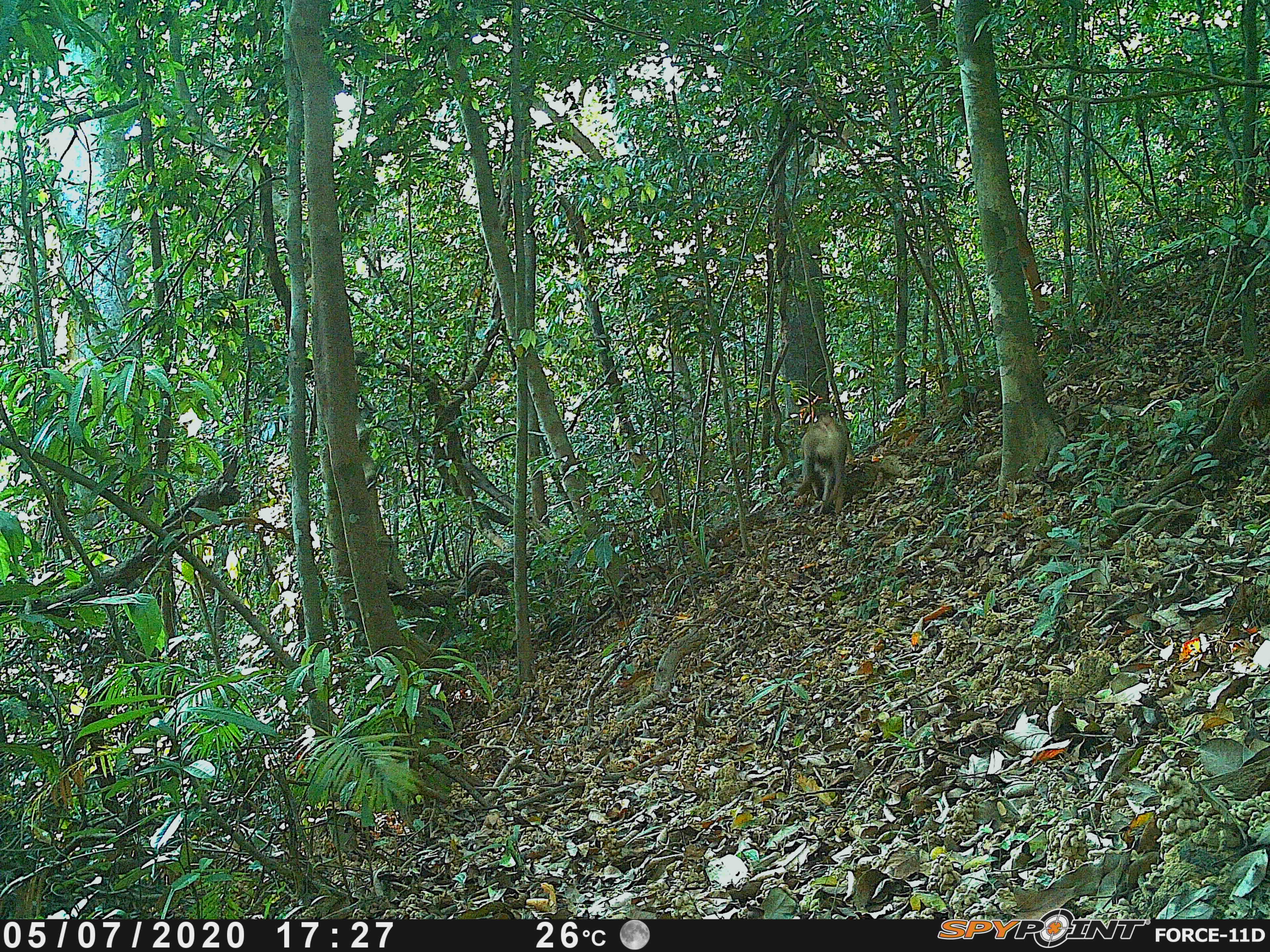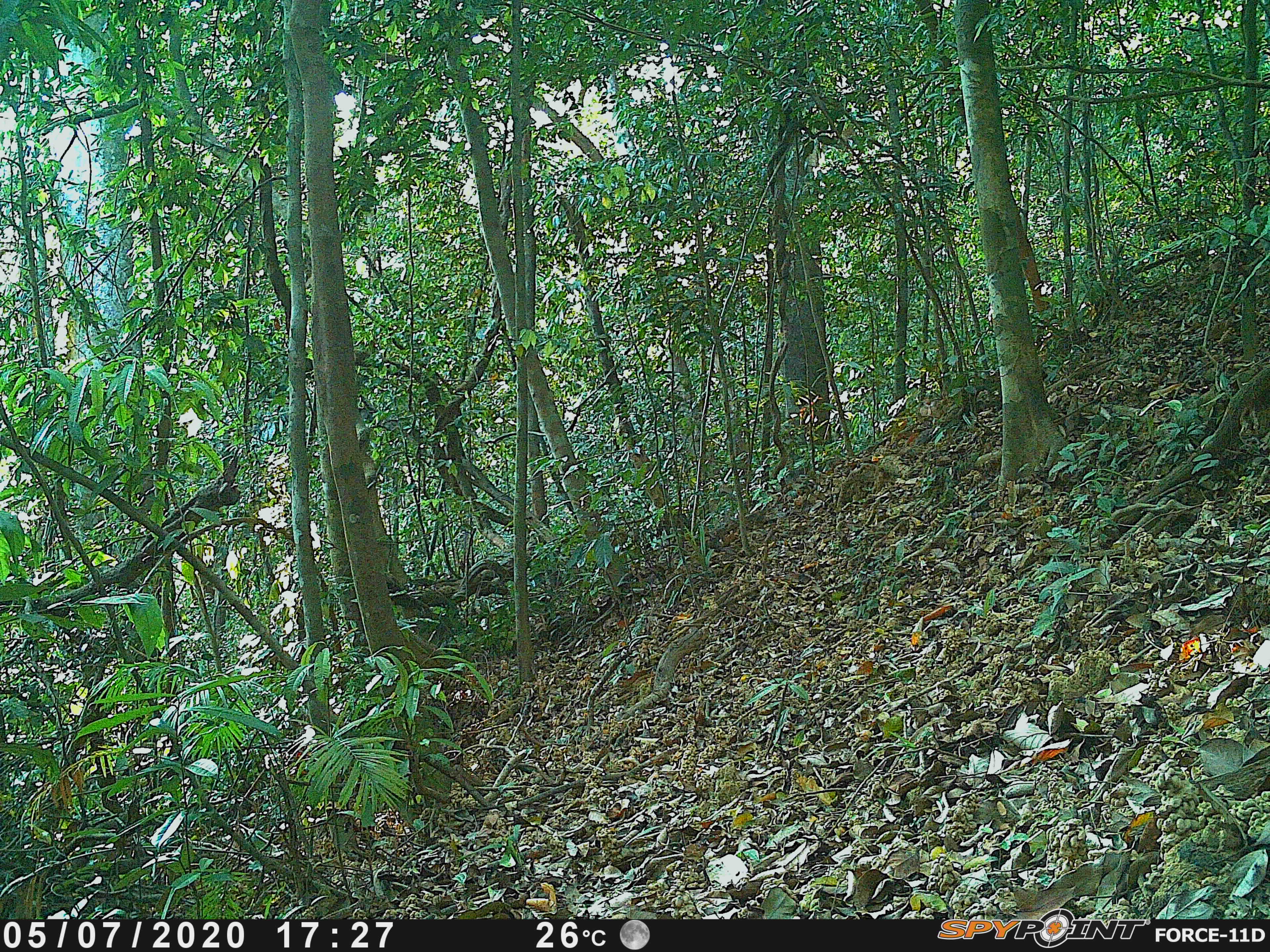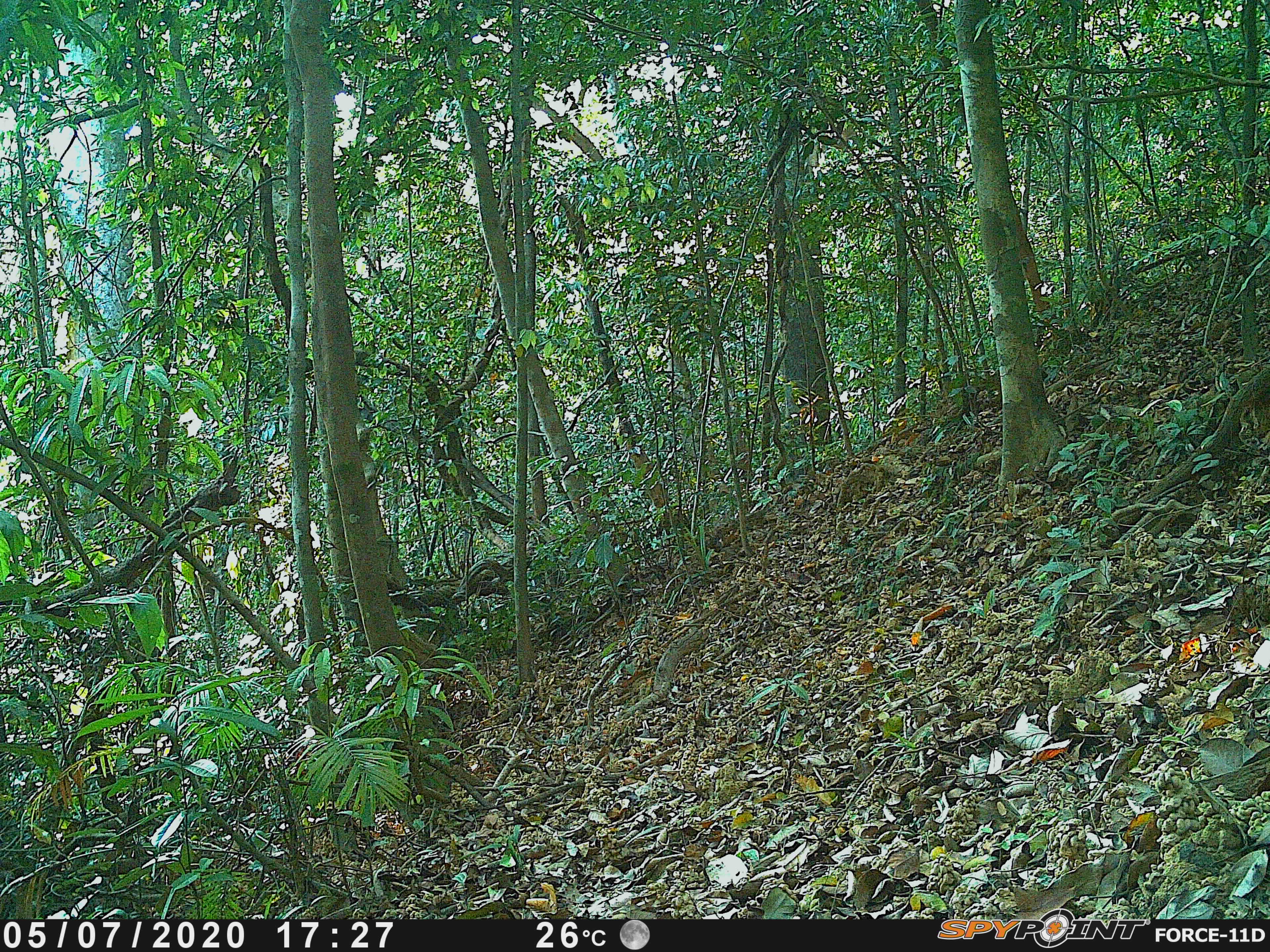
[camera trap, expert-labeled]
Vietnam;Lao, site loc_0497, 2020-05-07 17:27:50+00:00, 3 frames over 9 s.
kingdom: Animalia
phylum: Chordata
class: Mammalia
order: Primates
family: Cercopithecidae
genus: Macaca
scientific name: Macaca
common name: macaques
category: assam or rhesus macaque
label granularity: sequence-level